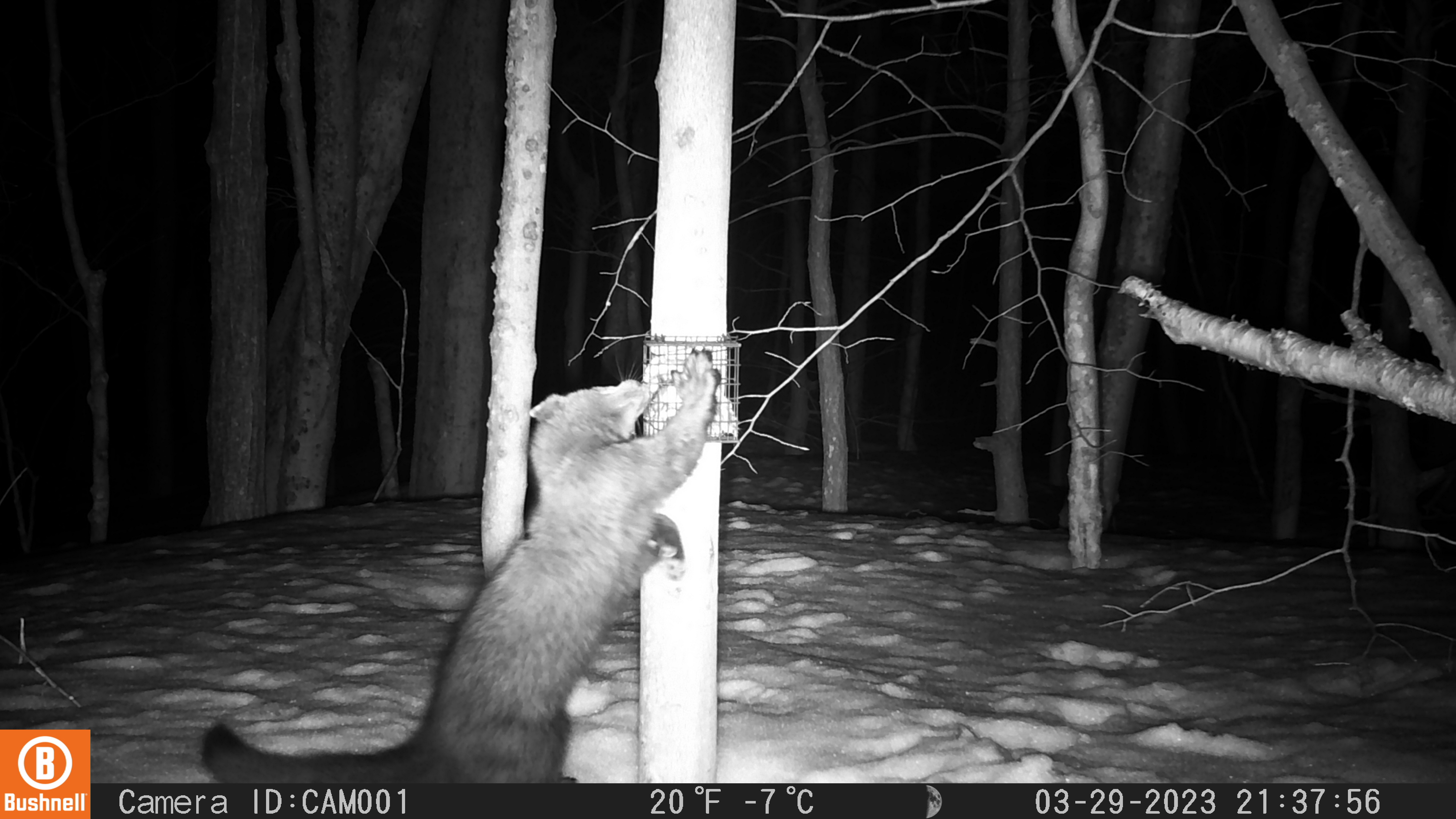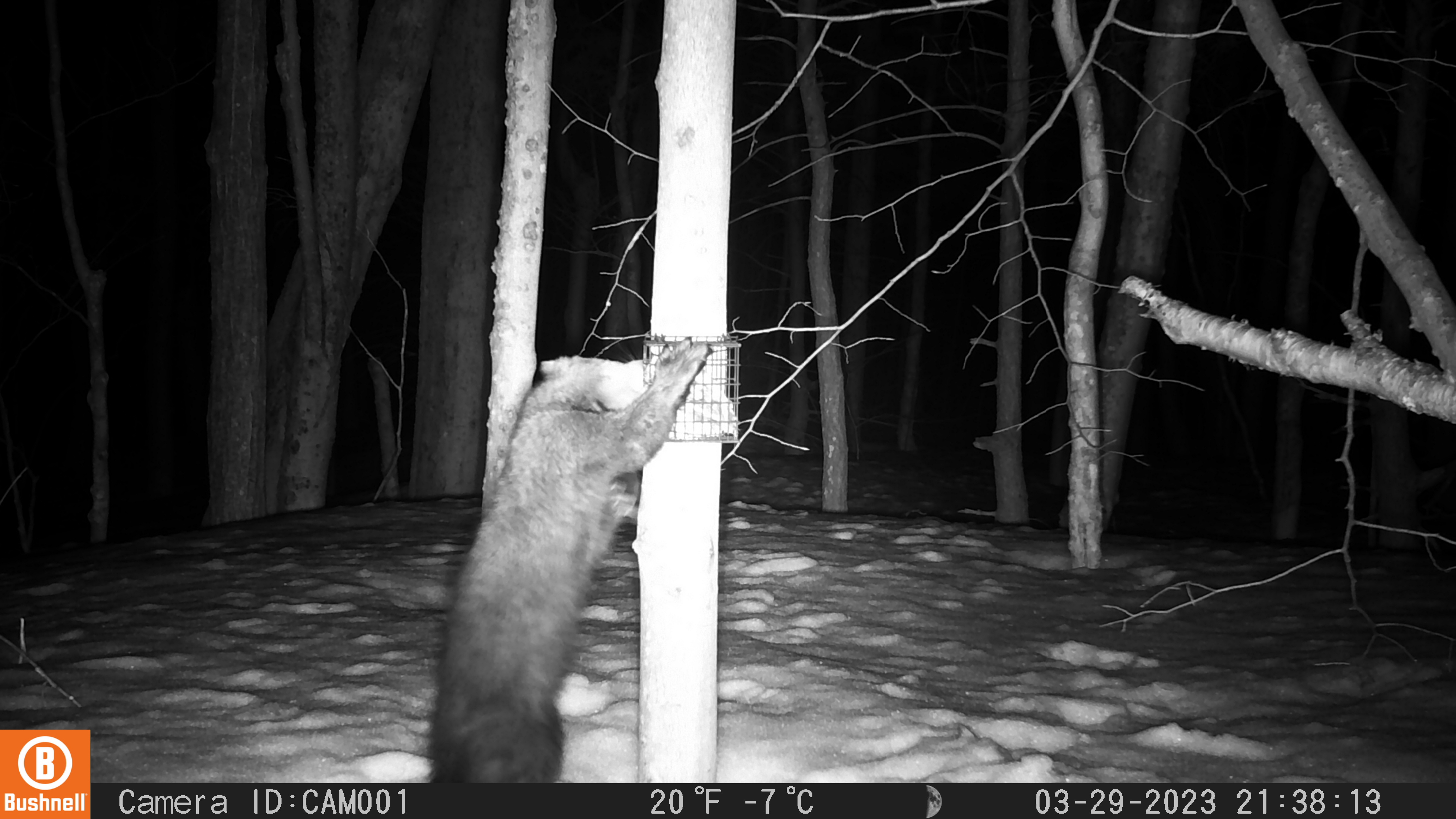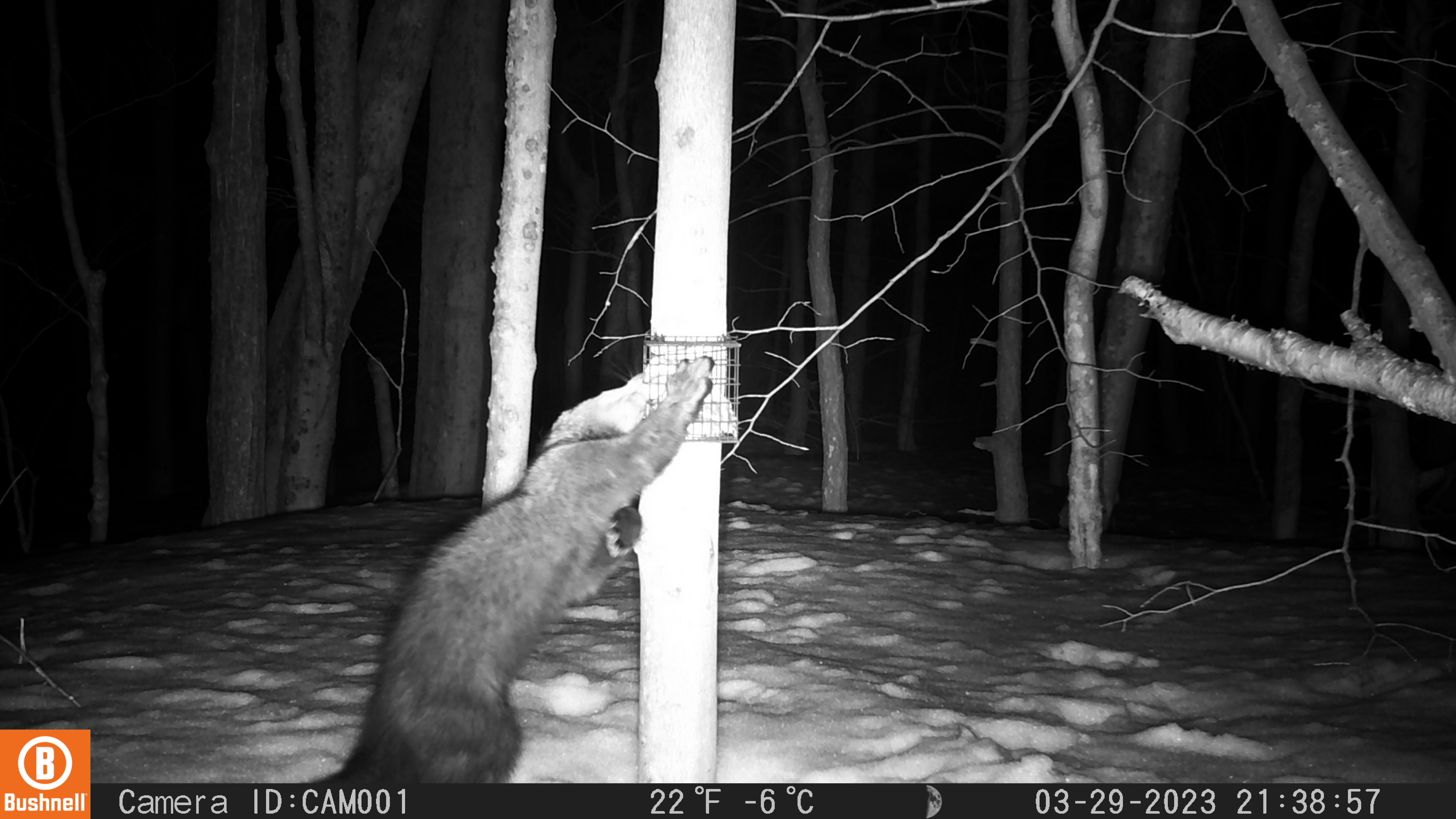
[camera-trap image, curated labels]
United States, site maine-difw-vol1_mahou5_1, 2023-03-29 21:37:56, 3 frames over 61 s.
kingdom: Animalia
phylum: Chordata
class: Mammalia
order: Carnivora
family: Mustelidae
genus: Pekania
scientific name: Pekania pennanti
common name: fisher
Fisher (Pekania pennanti).